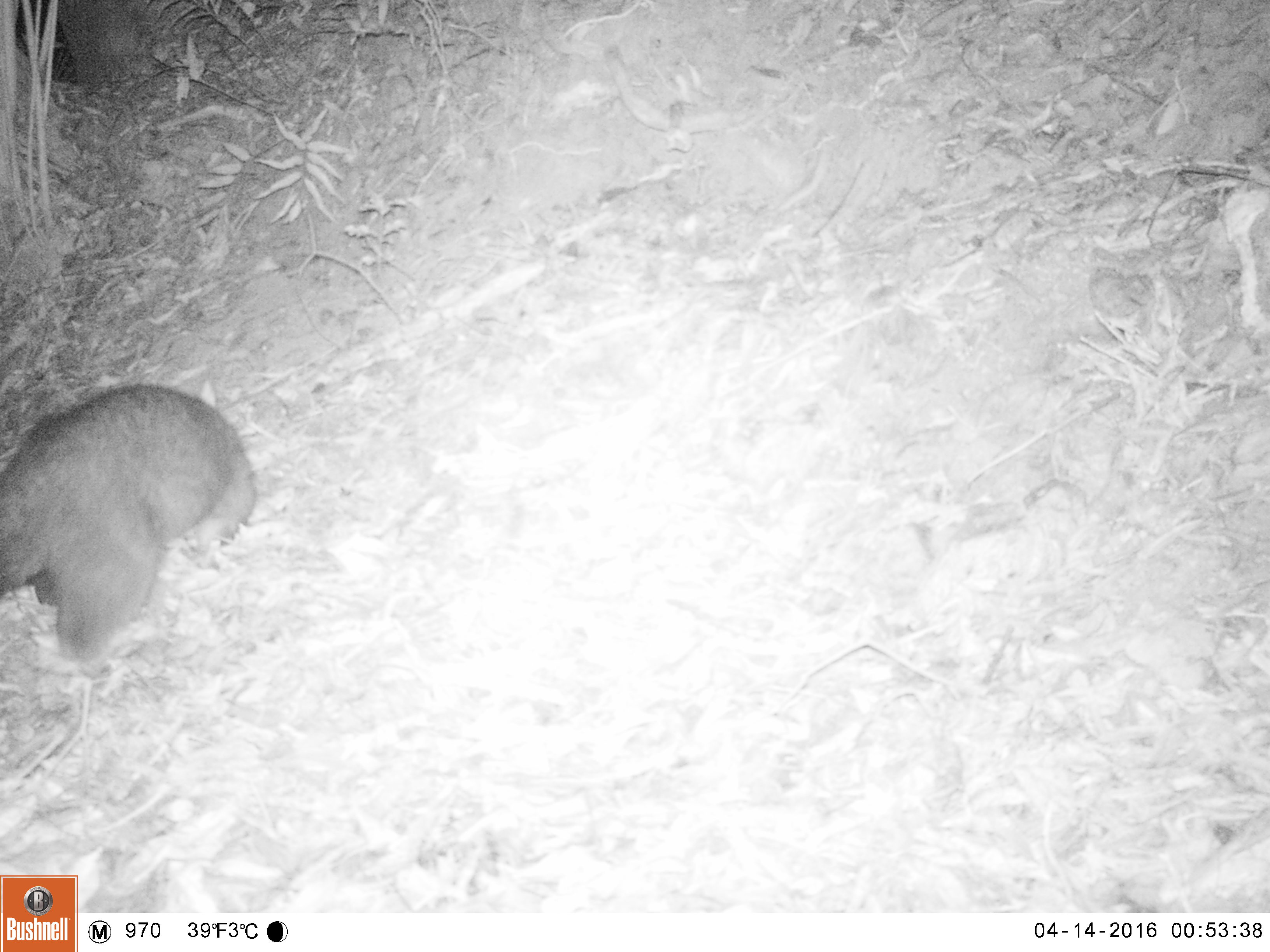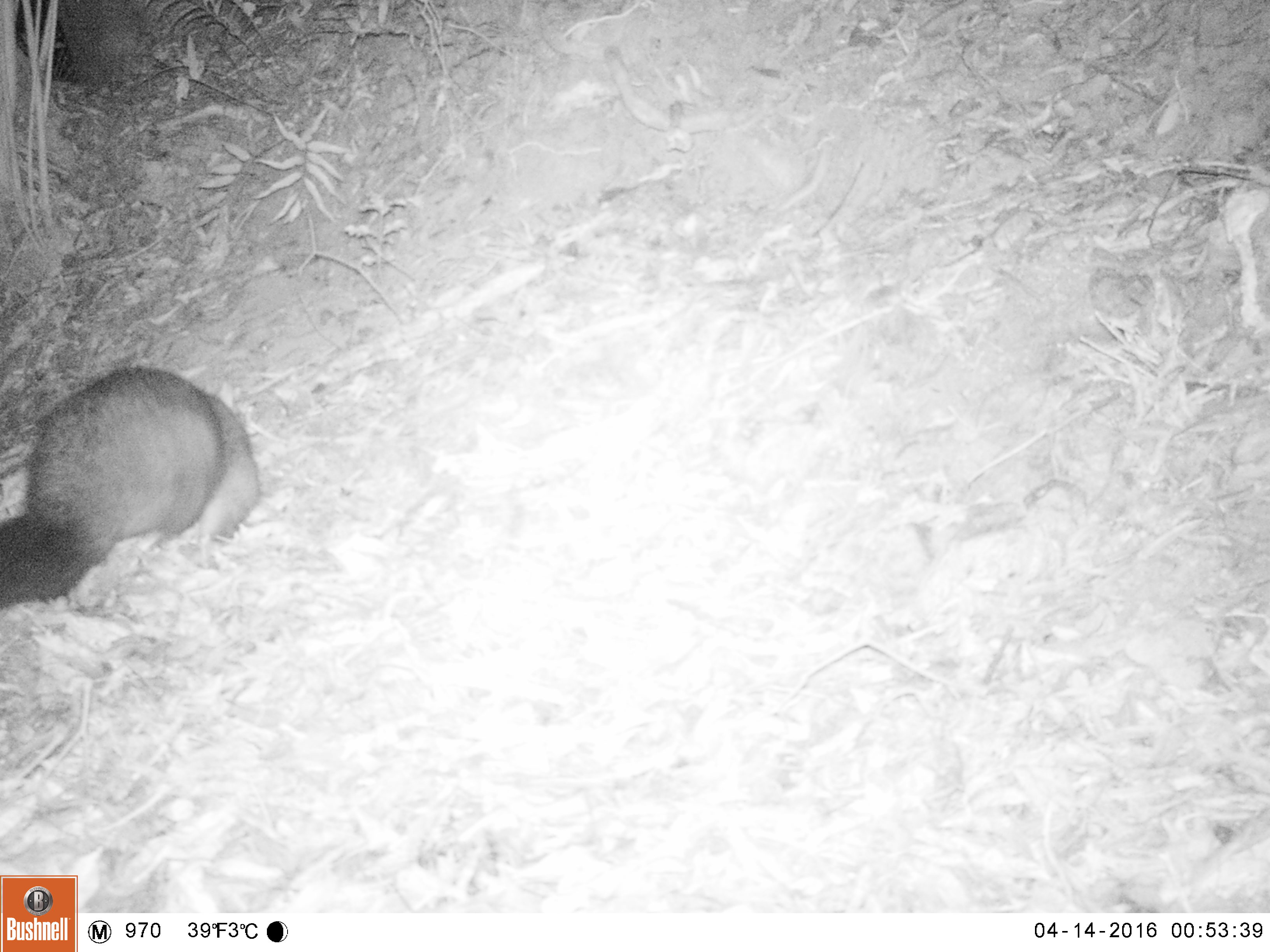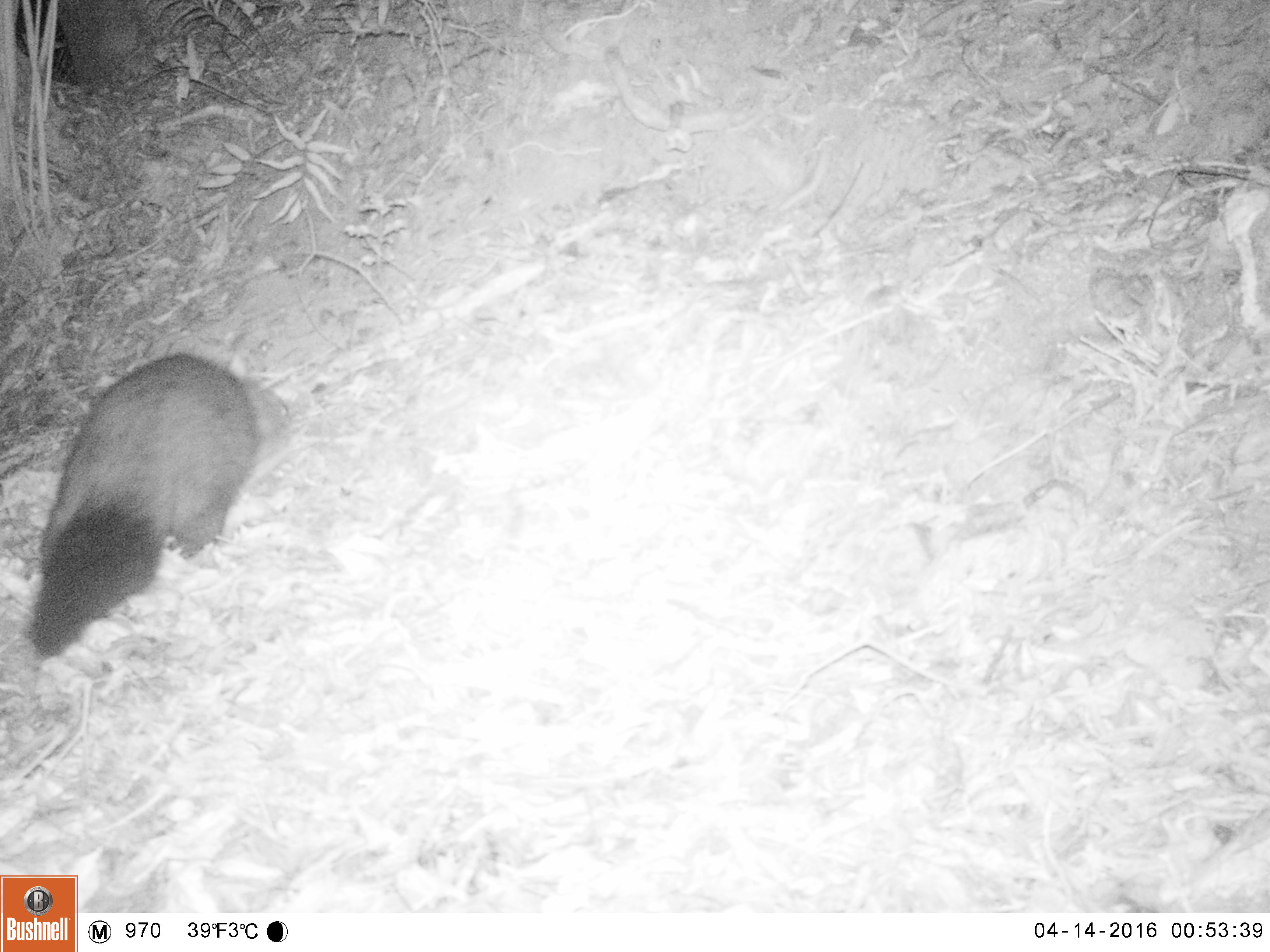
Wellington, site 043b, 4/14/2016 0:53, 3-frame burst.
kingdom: Animalia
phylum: Chordata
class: Mammalia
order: Didelphimorphia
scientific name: Didelphimorphia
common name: possum